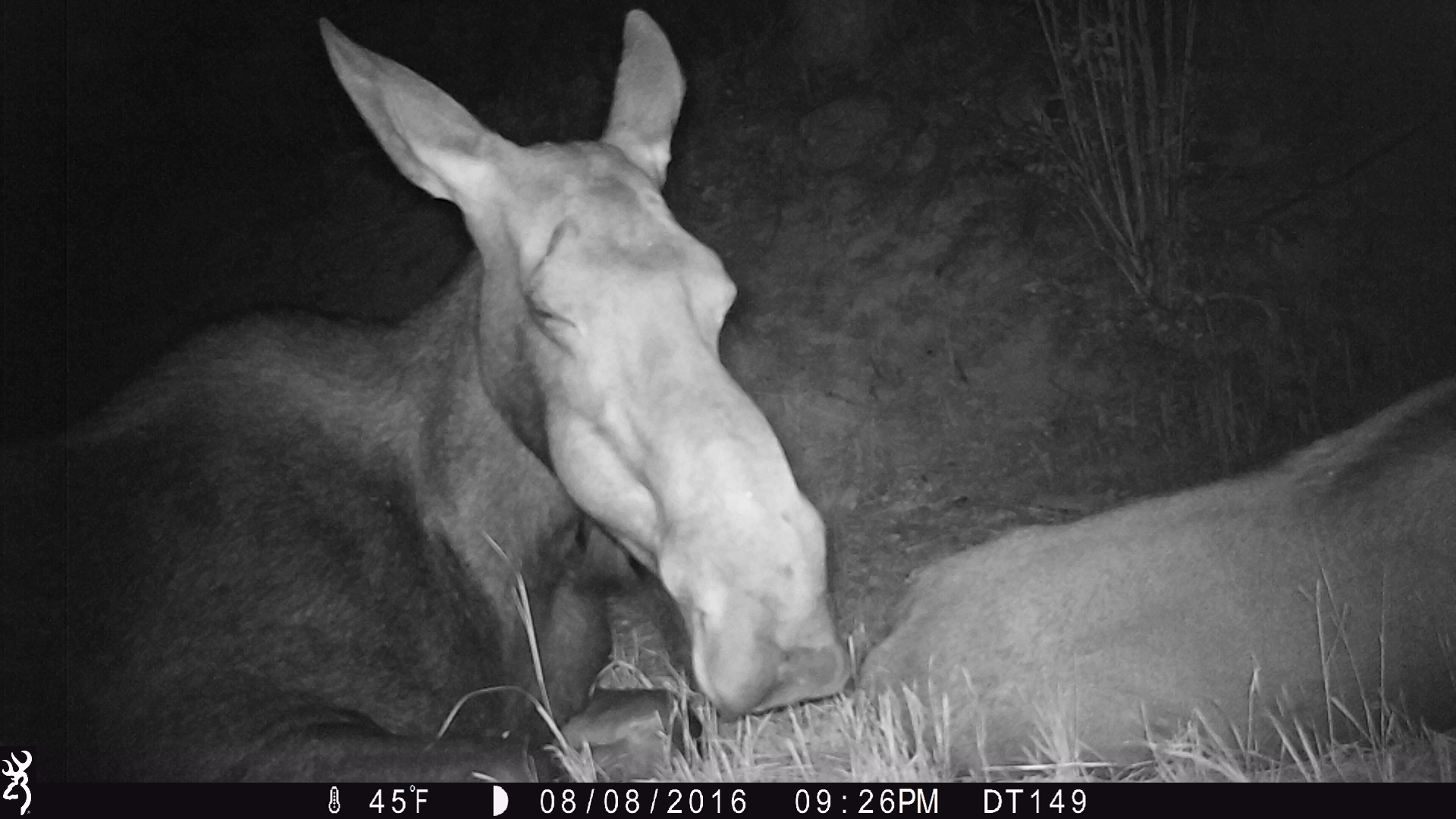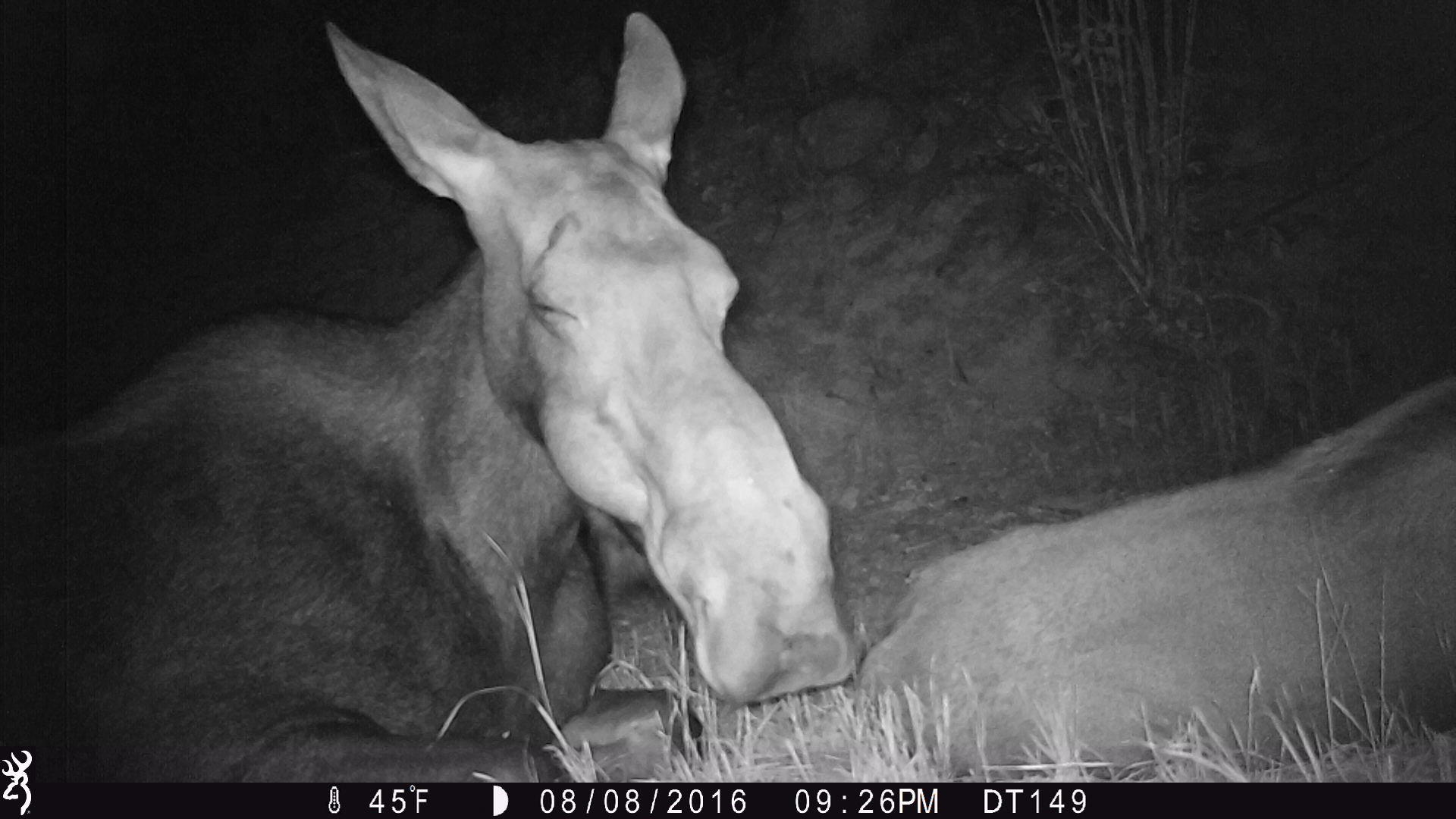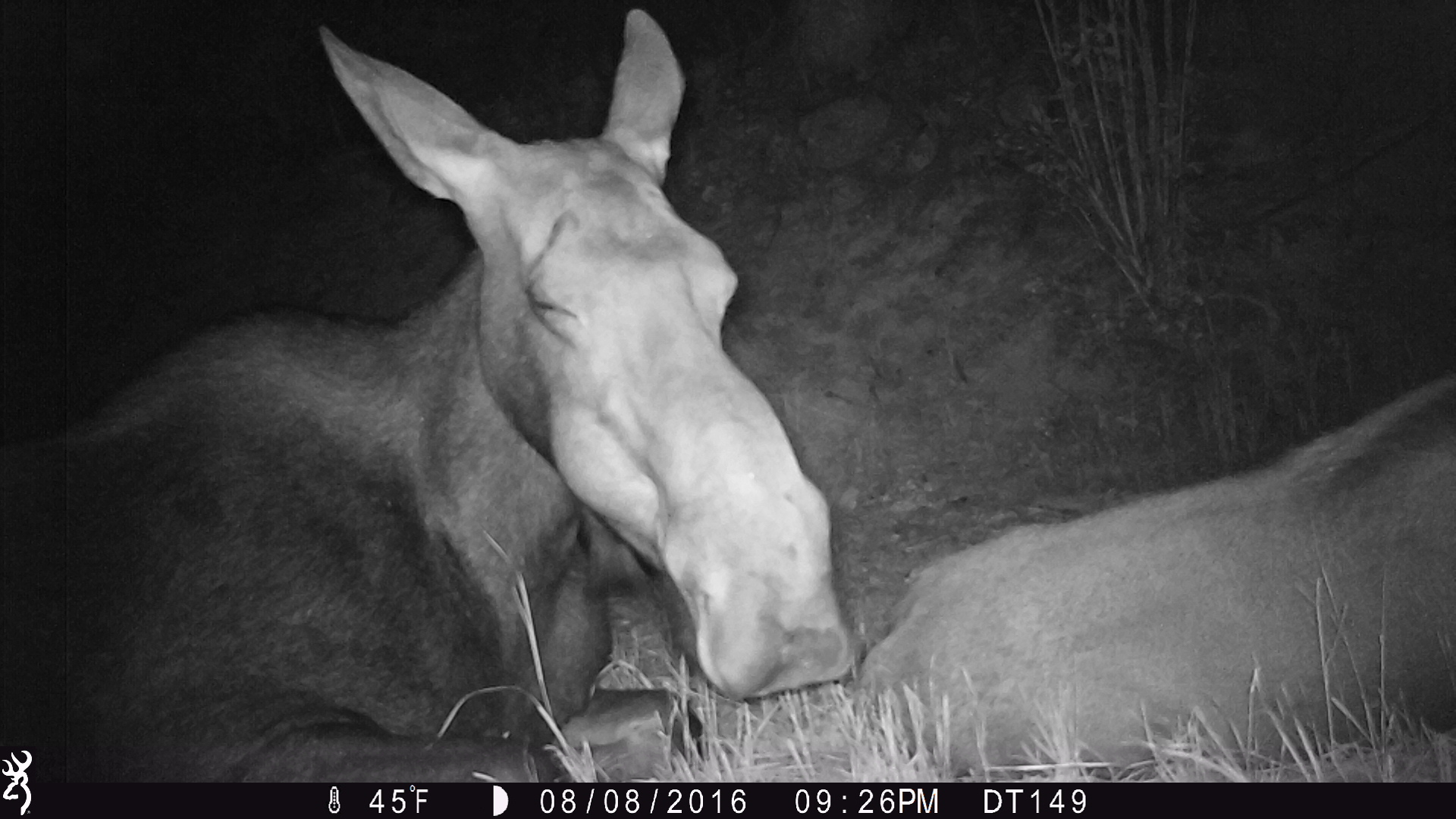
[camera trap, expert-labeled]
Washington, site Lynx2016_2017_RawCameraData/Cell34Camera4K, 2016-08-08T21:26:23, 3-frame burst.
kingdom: Animalia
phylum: Chordata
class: Mammalia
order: Artiodactyla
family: Cervidae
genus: Alces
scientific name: Alces alces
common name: moose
Alces alces (moose). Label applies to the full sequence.